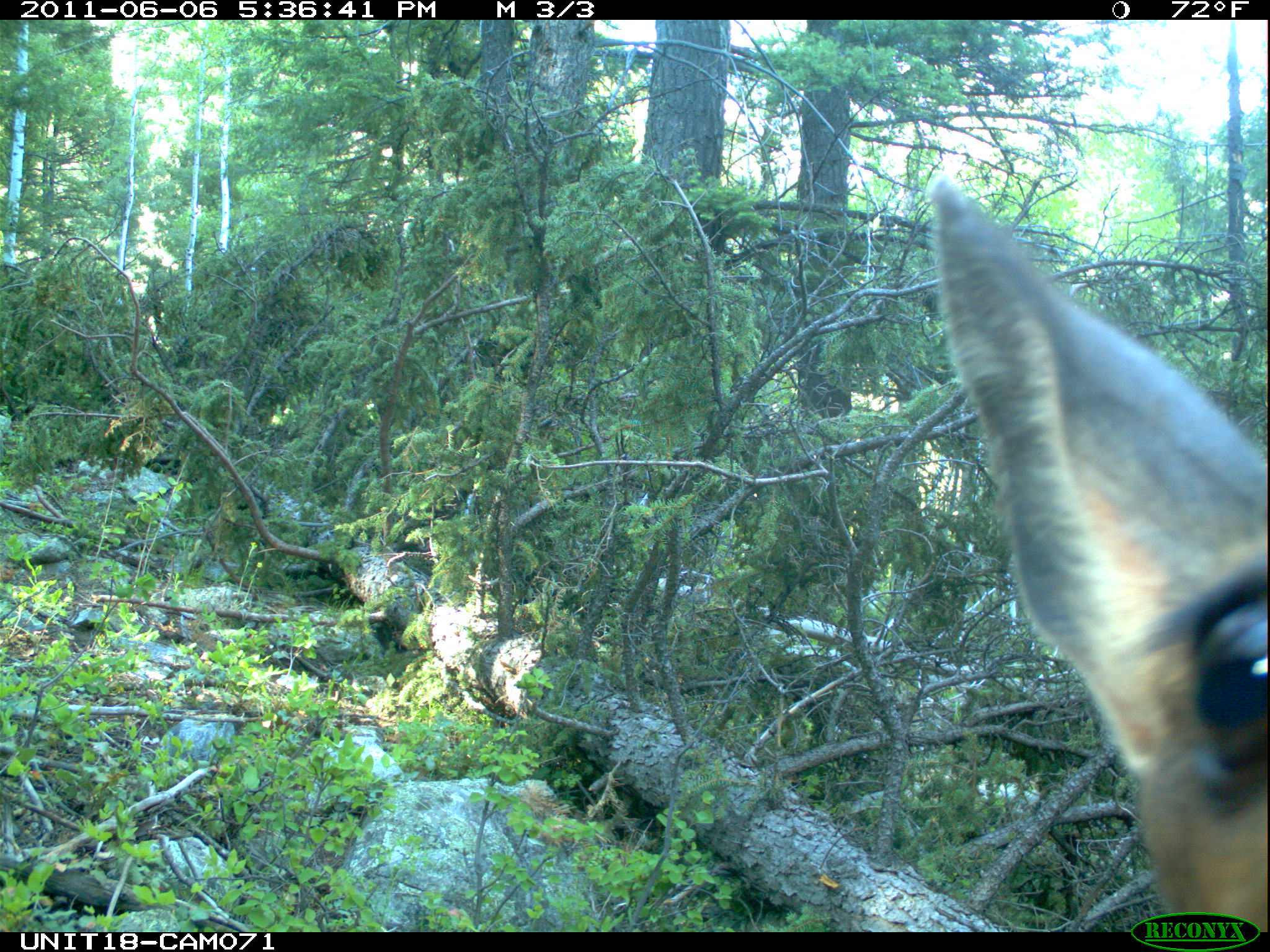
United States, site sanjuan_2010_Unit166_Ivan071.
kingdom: Animalia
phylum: Chordata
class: Mammalia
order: Artiodactyla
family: Cervidae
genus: Cervus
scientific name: Cervus elaphus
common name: red deer